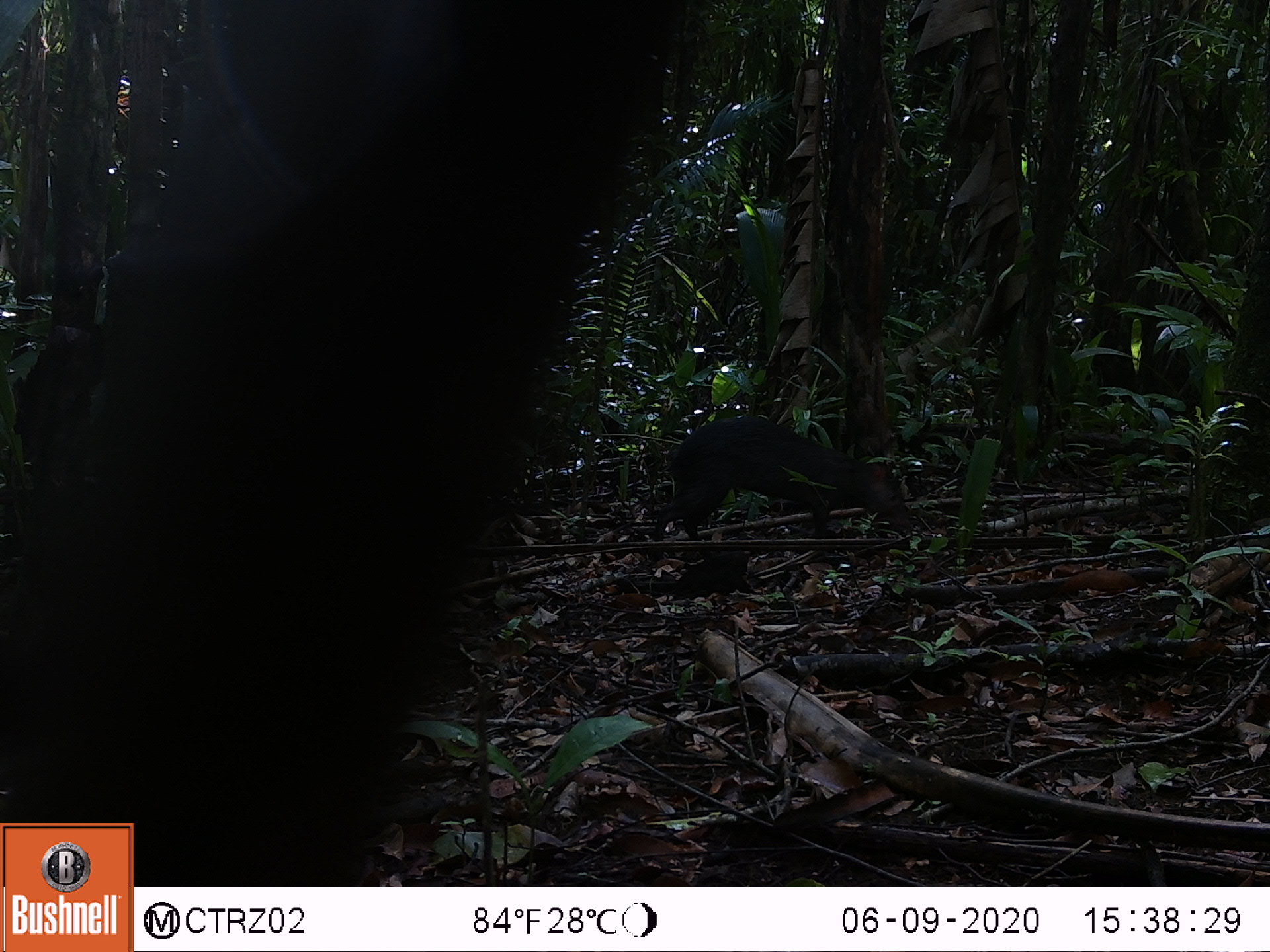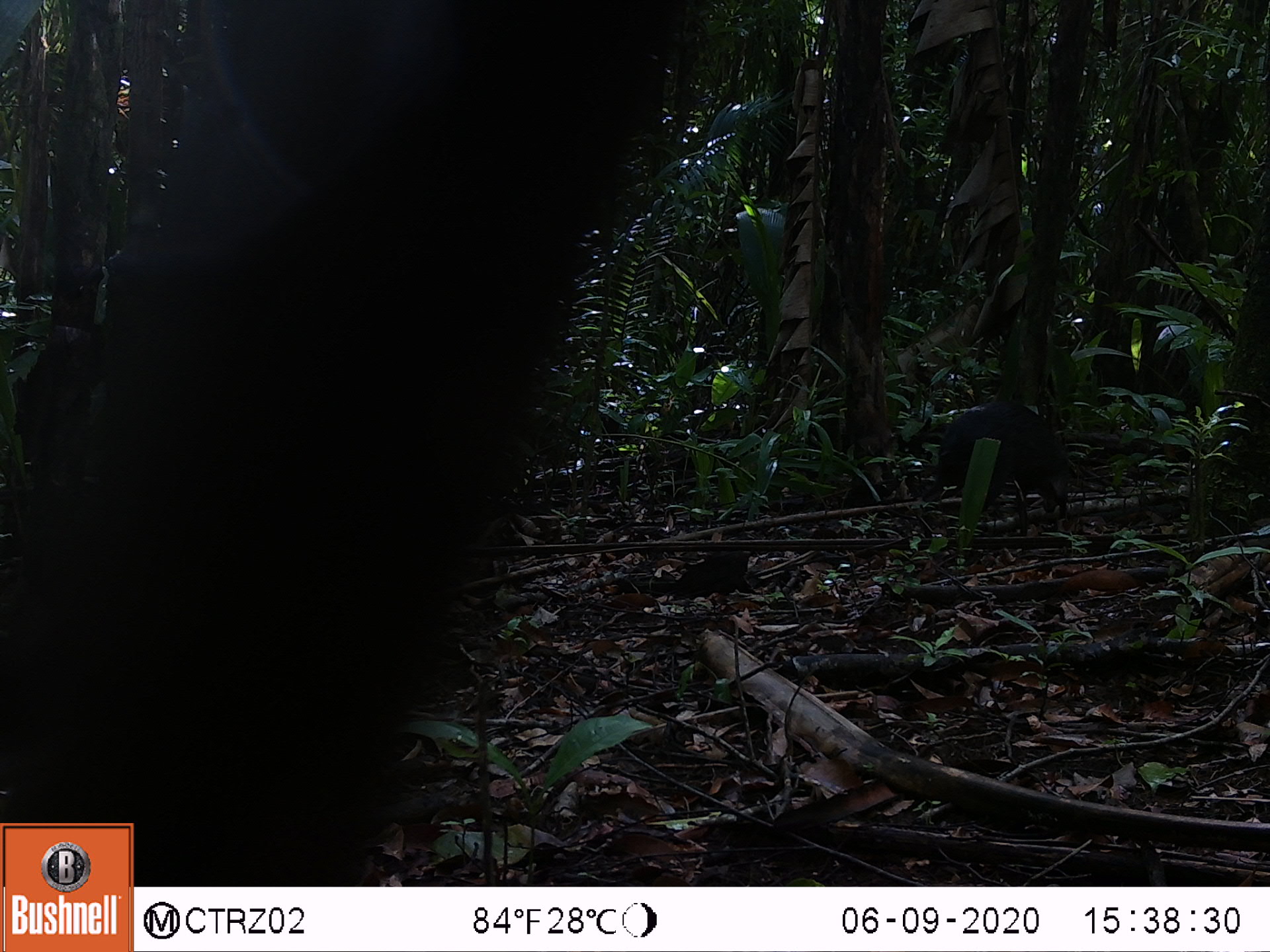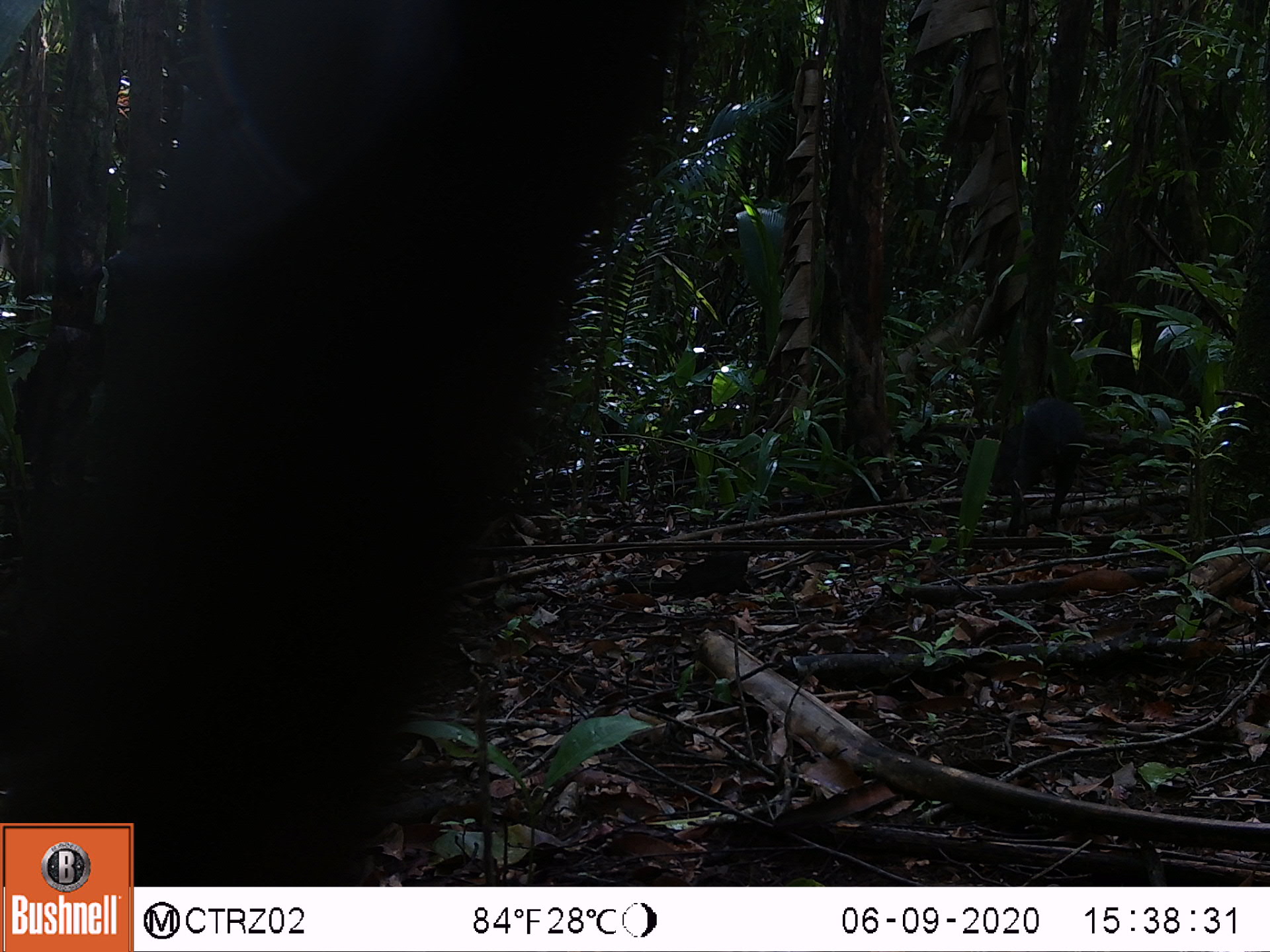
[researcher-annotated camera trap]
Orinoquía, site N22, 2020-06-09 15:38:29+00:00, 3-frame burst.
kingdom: Animalia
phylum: Chordata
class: Mammalia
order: Rodentia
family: Dasyproctidae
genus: Dasyprocta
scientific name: Dasyprocta fuliginosa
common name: black agouti